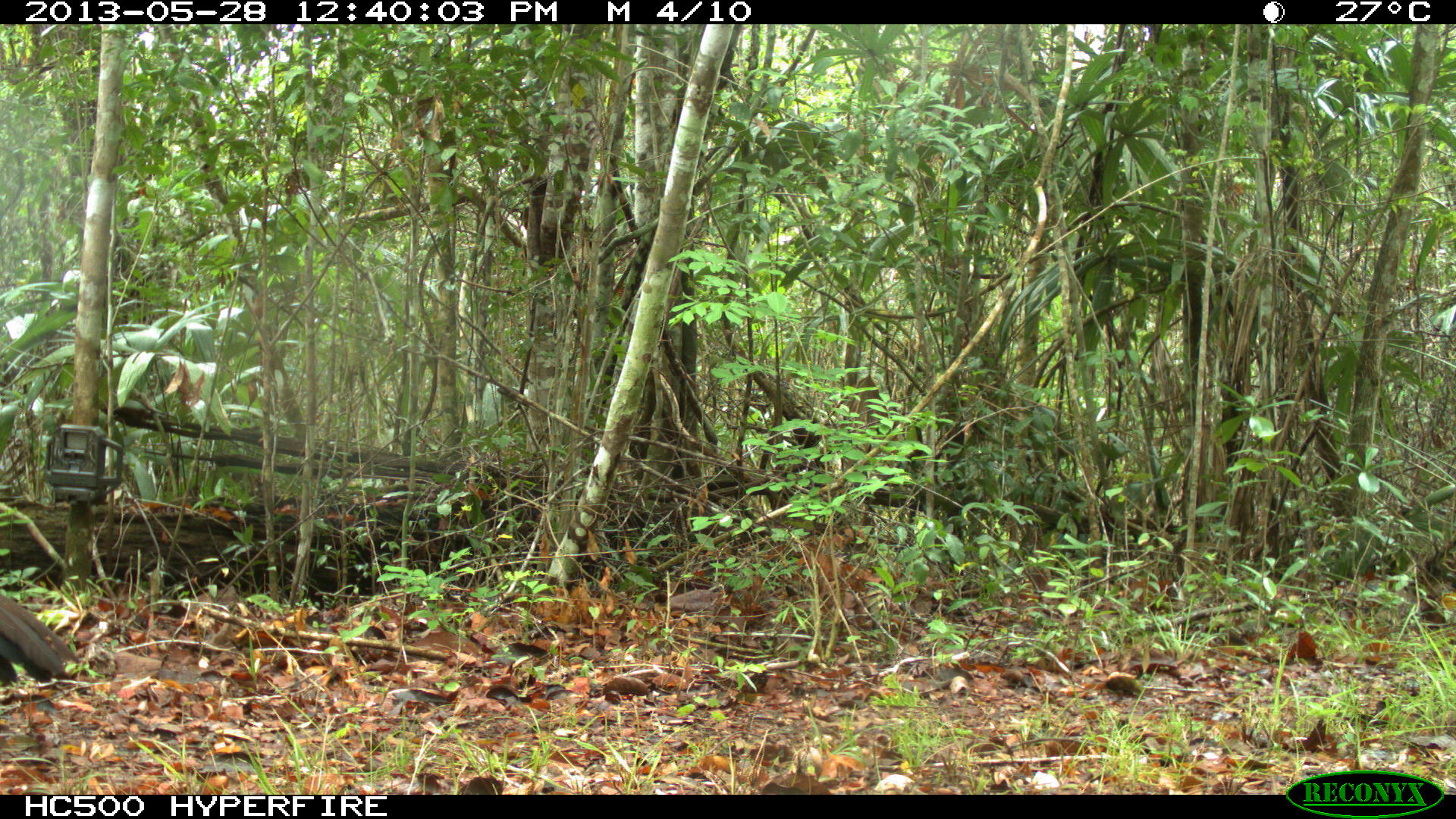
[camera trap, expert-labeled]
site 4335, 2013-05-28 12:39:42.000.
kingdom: Animalia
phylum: Chordata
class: Aves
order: Galliformes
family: Cracidae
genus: Crax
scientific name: Crax rubra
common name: great curassow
Crax rubra (great curassow), count 1, sex female.